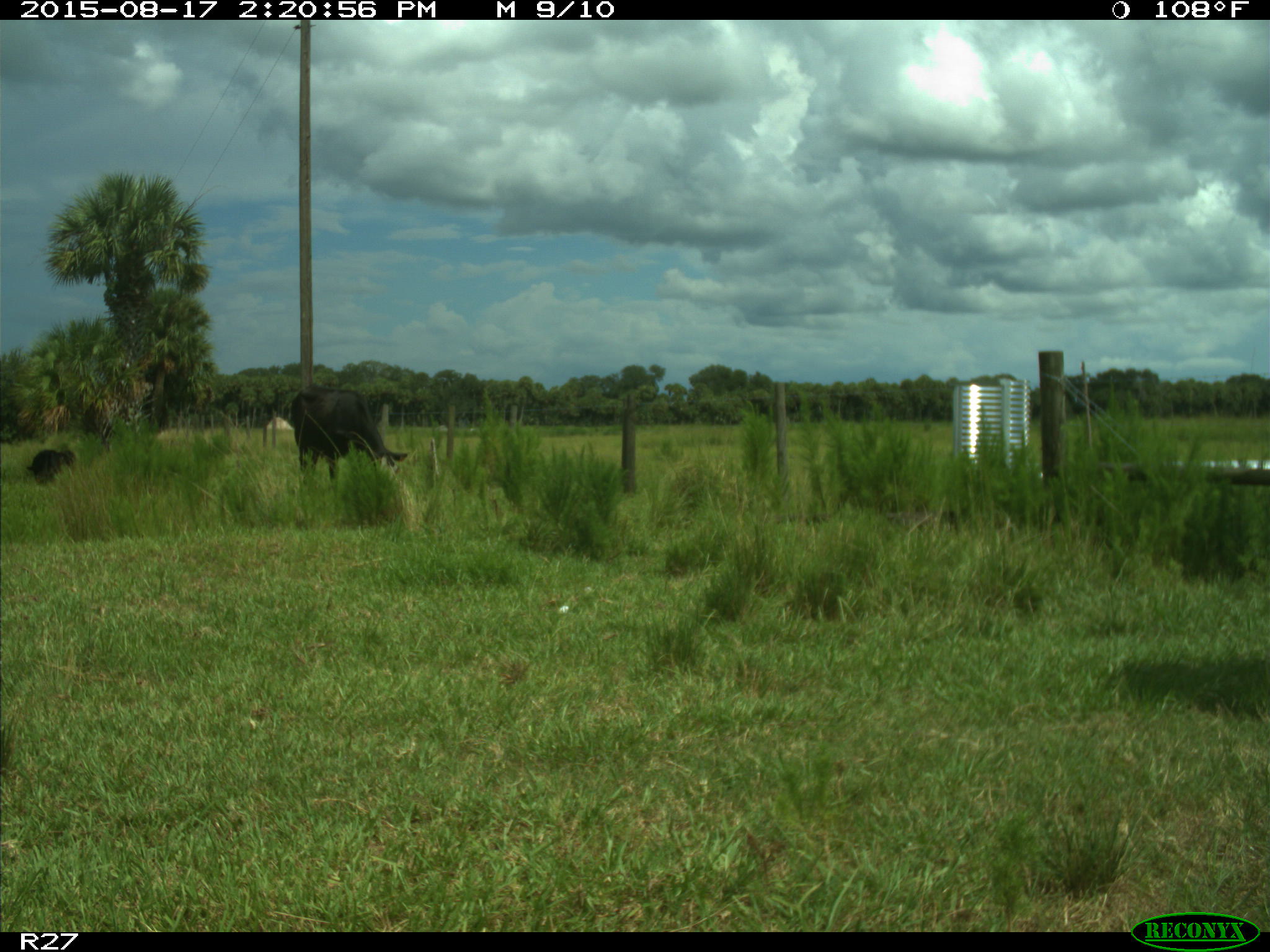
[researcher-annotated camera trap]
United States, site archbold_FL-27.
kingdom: Animalia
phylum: Chordata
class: Mammalia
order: Artiodactyla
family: Bovidae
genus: Bos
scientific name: Bos taurus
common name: domestic cow